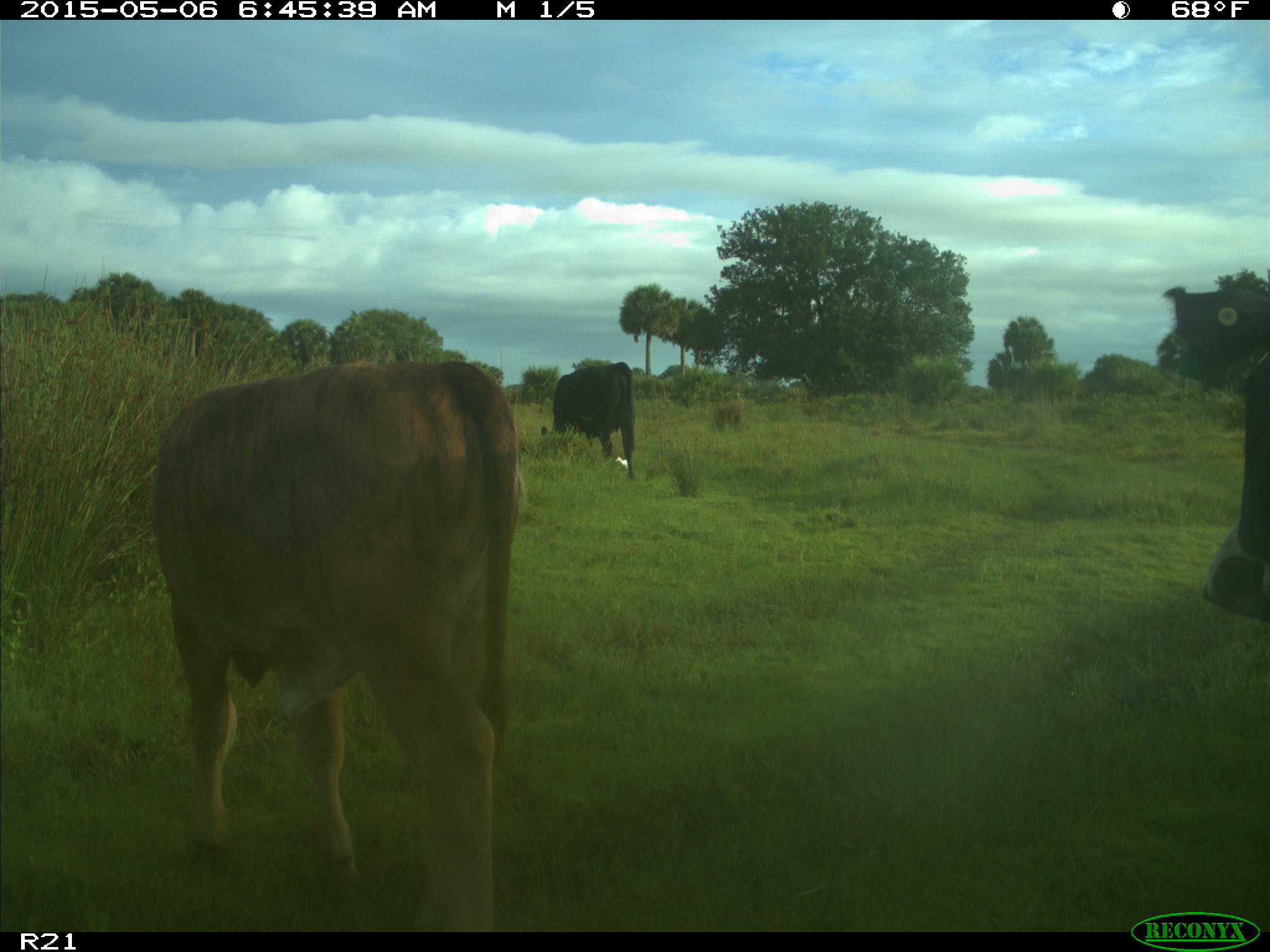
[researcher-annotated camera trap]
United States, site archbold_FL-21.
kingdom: Animalia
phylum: Chordata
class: Mammalia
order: Artiodactyla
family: Bovidae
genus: Bos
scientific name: Bos taurus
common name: domestic cow